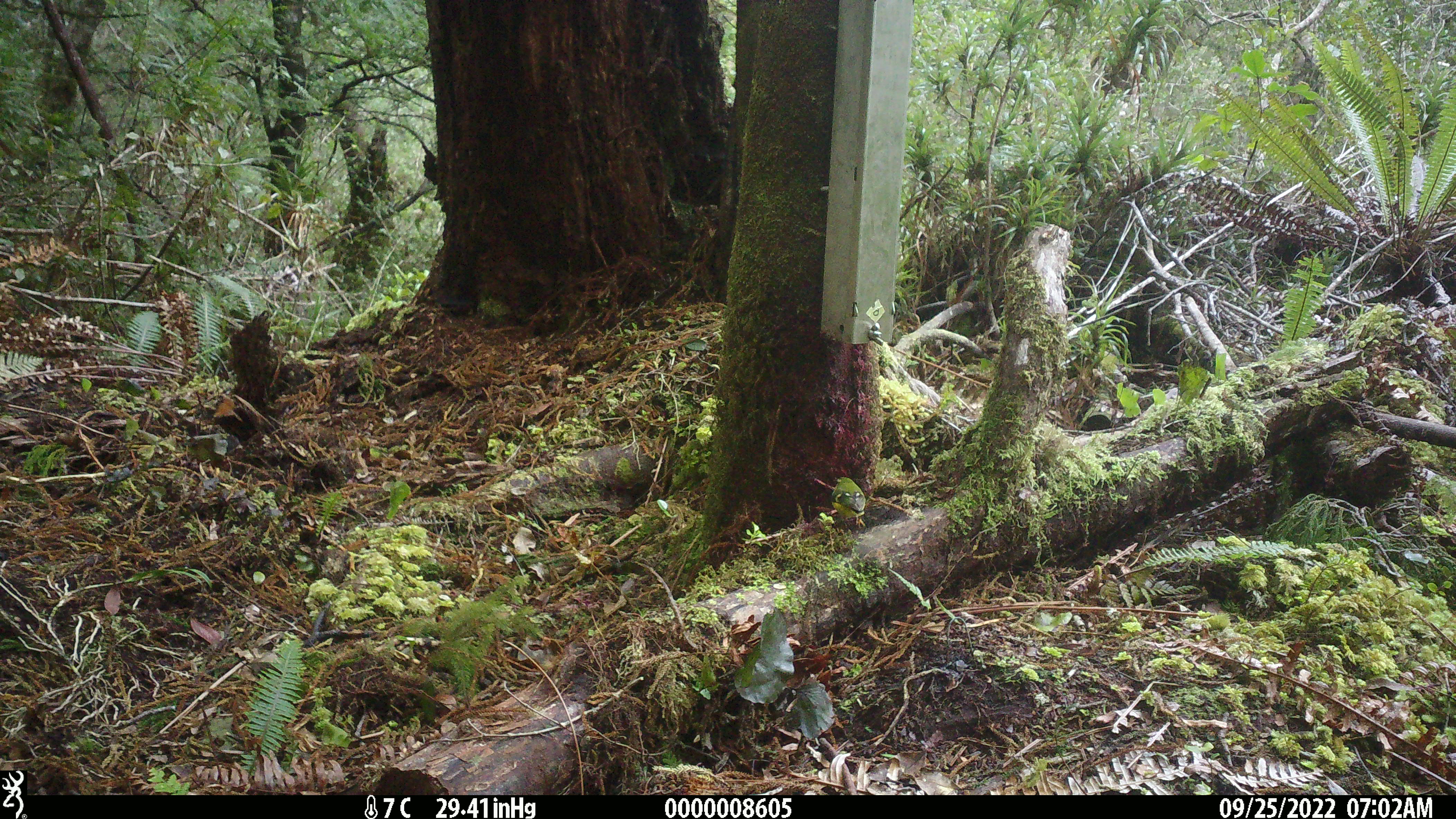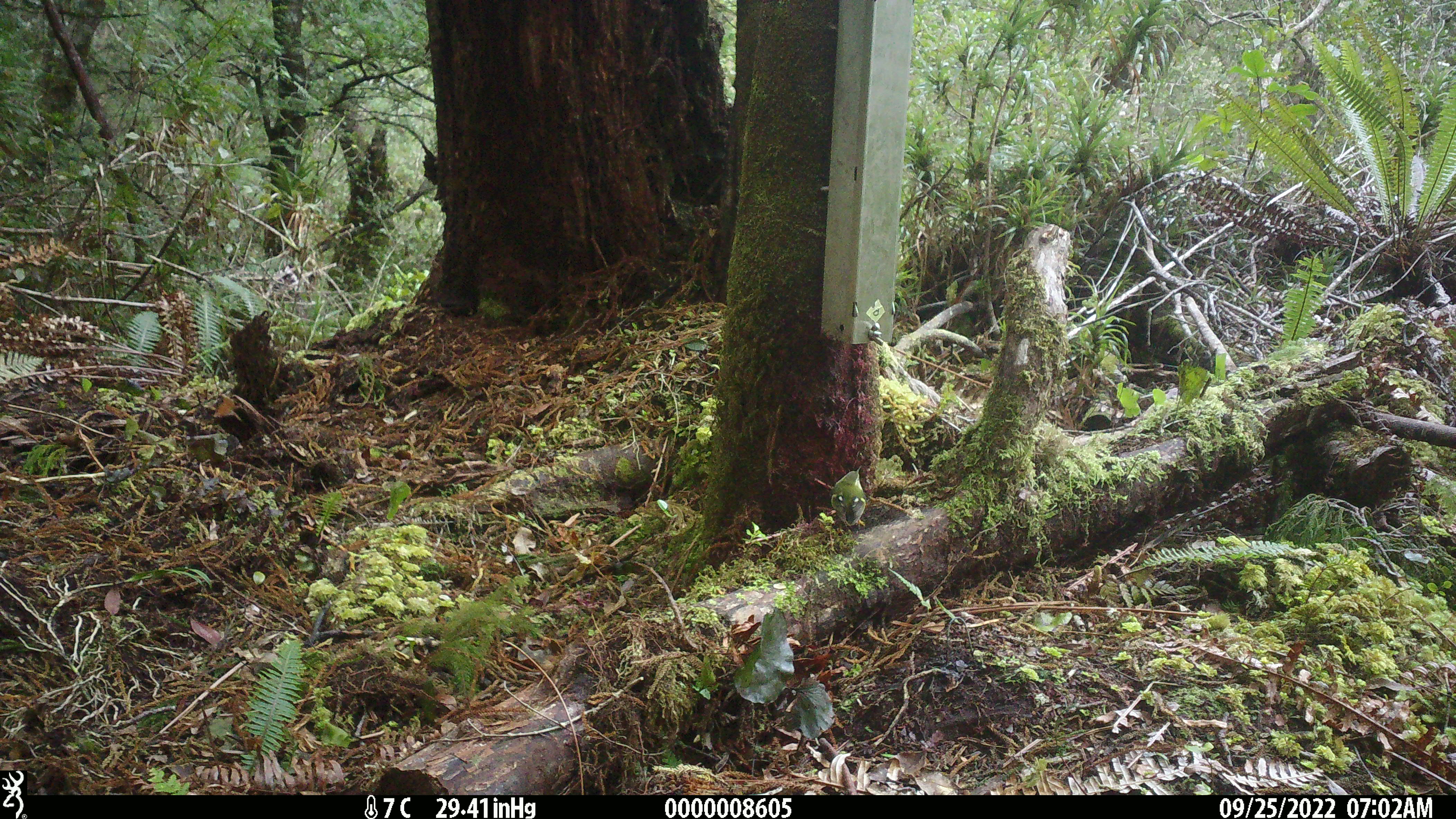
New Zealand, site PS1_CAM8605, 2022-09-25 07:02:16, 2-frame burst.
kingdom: Animalia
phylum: Chordata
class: Aves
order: Passeriformes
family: Acanthisittidae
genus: Acanthisitta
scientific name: Acanthisitta chloris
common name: rifleman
Rifleman (Acanthisitta chloris).